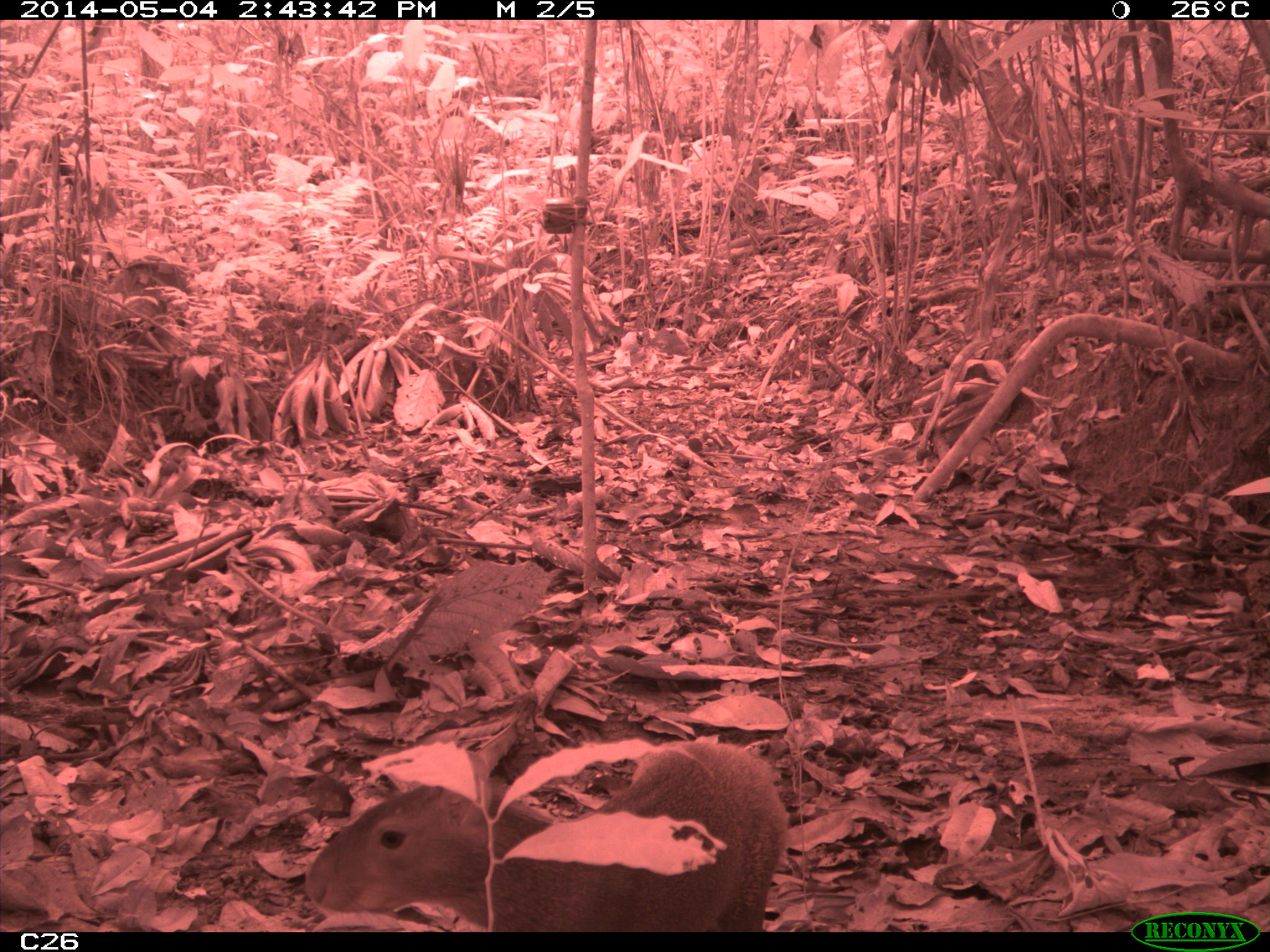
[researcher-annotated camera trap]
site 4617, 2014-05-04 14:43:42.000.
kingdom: Animalia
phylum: Chordata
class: Mammalia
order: Rodentia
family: Dasyproctidae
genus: Dasyprocta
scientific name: Dasyprocta leporina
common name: red-rumped agouti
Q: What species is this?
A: Dasyprocta leporina (red-rumped agouti).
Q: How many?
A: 1.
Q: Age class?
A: Adult.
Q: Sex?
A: Male.